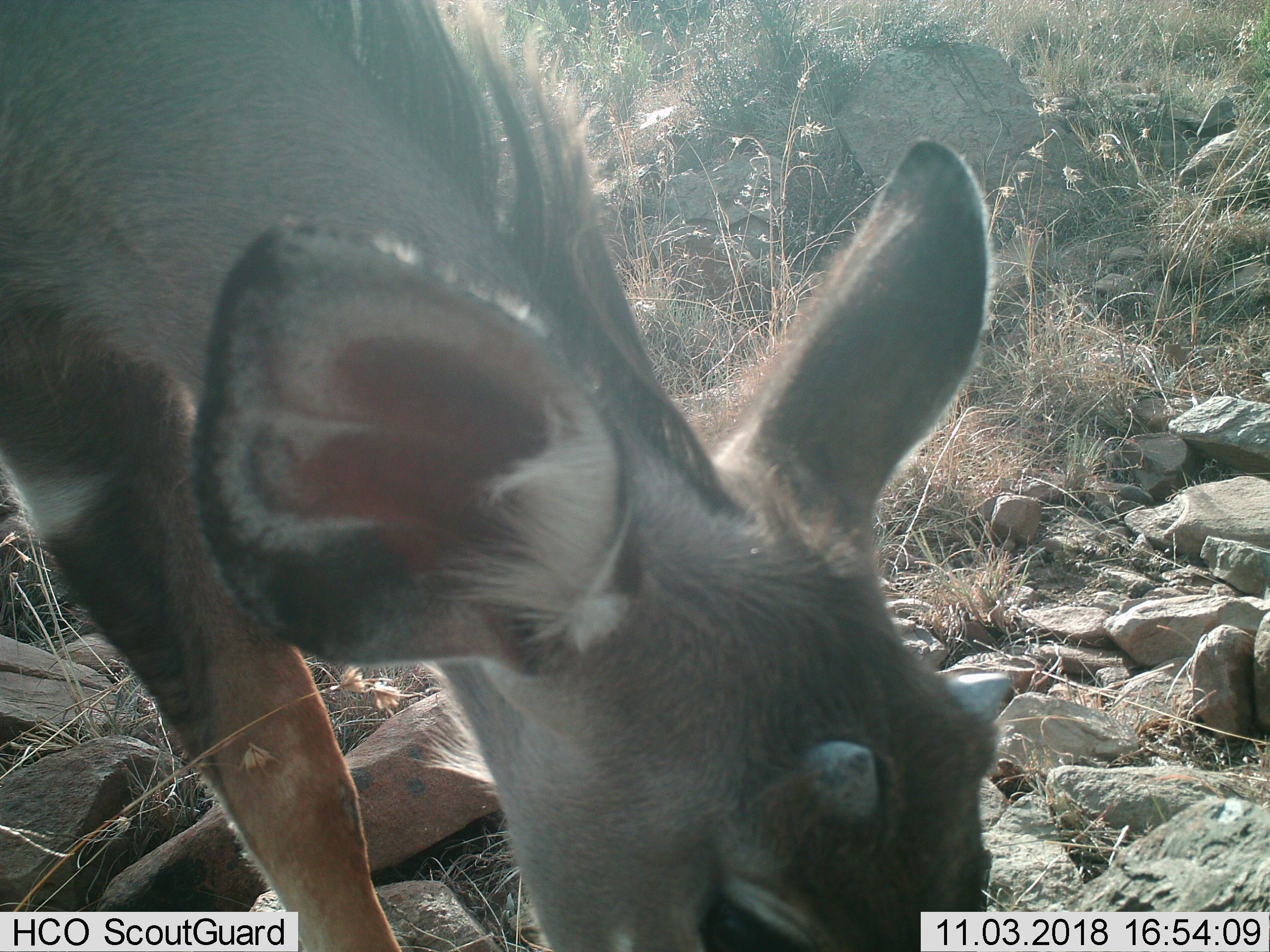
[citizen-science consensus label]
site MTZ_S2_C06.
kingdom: Animalia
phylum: Chordata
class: Mammalia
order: Artiodactyla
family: Bovidae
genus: Tragelaphus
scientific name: Tragelaphus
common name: kudu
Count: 1.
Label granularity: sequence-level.